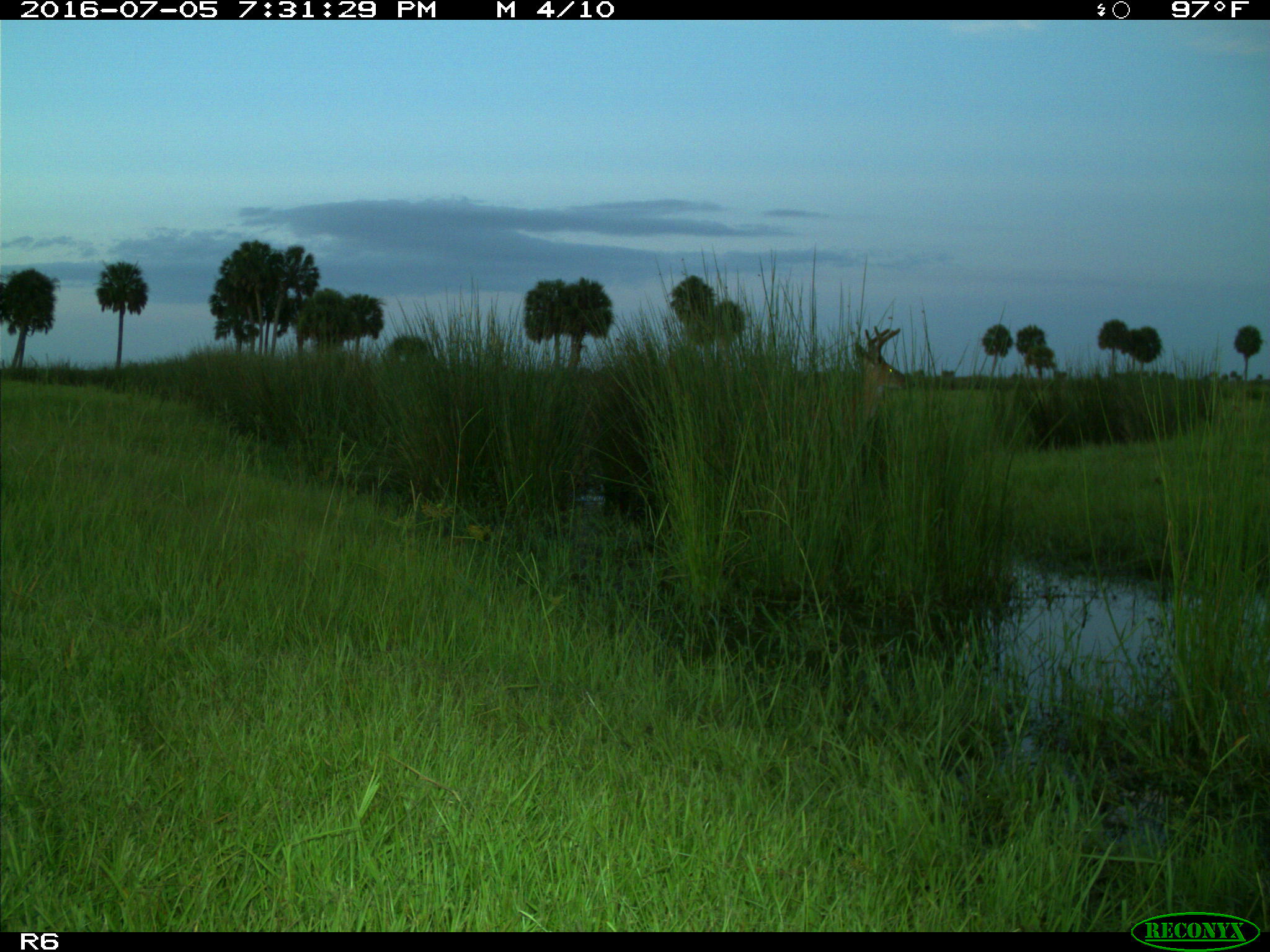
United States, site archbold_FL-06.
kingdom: Animalia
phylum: Chordata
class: Mammalia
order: Artiodactyla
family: Cervidae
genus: Odocoileus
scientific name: Odocoileus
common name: deer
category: unidentified deer